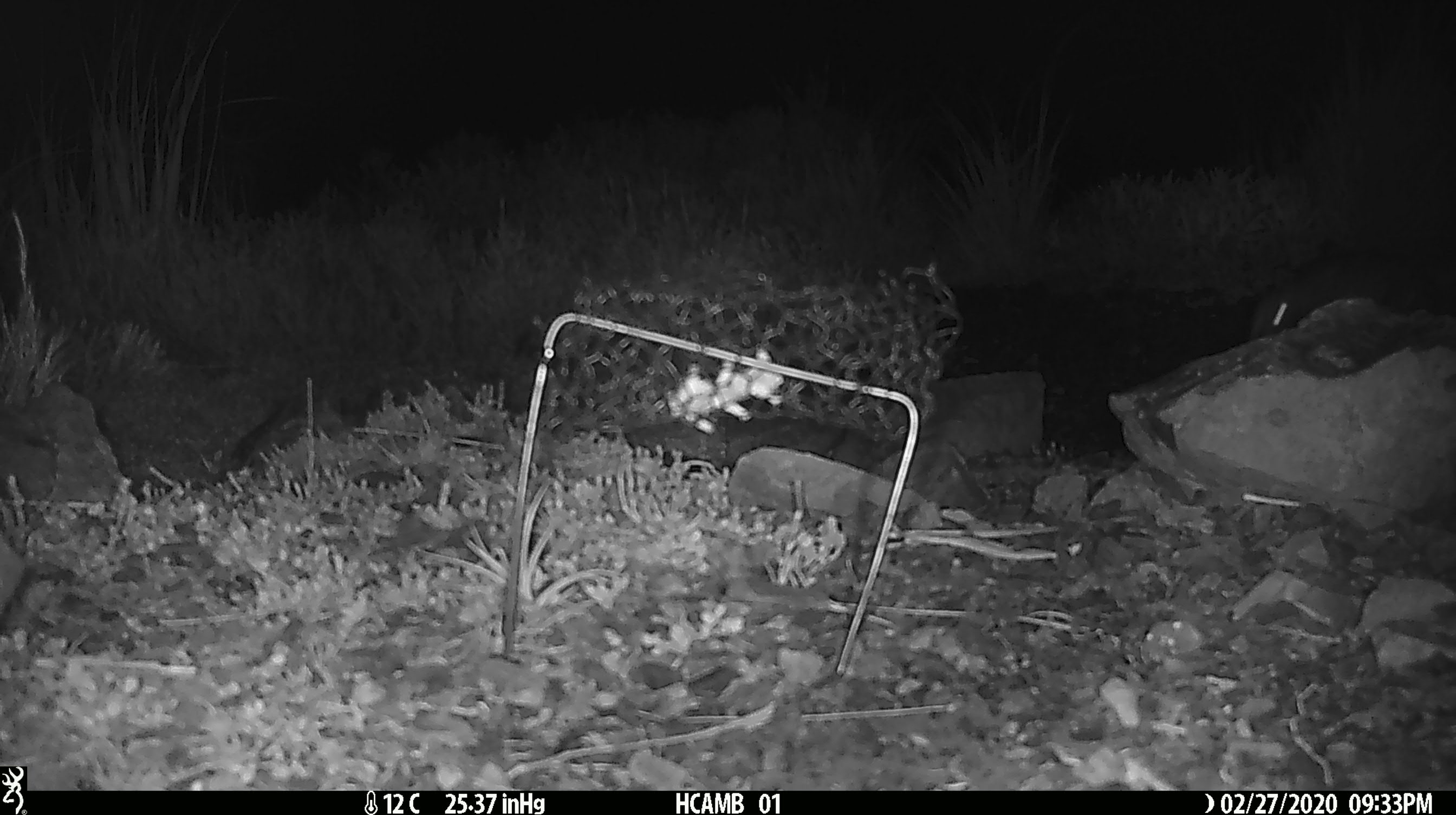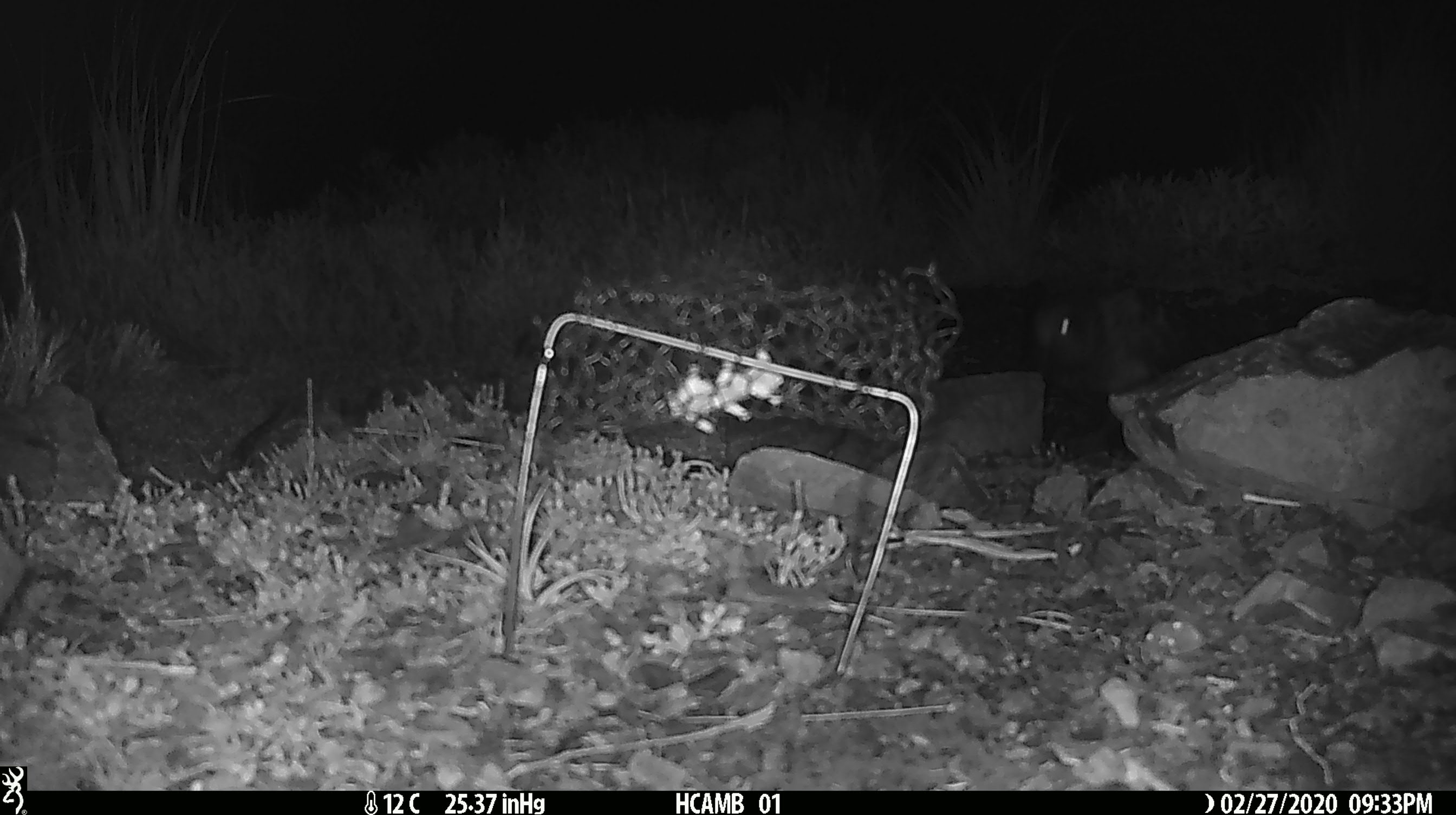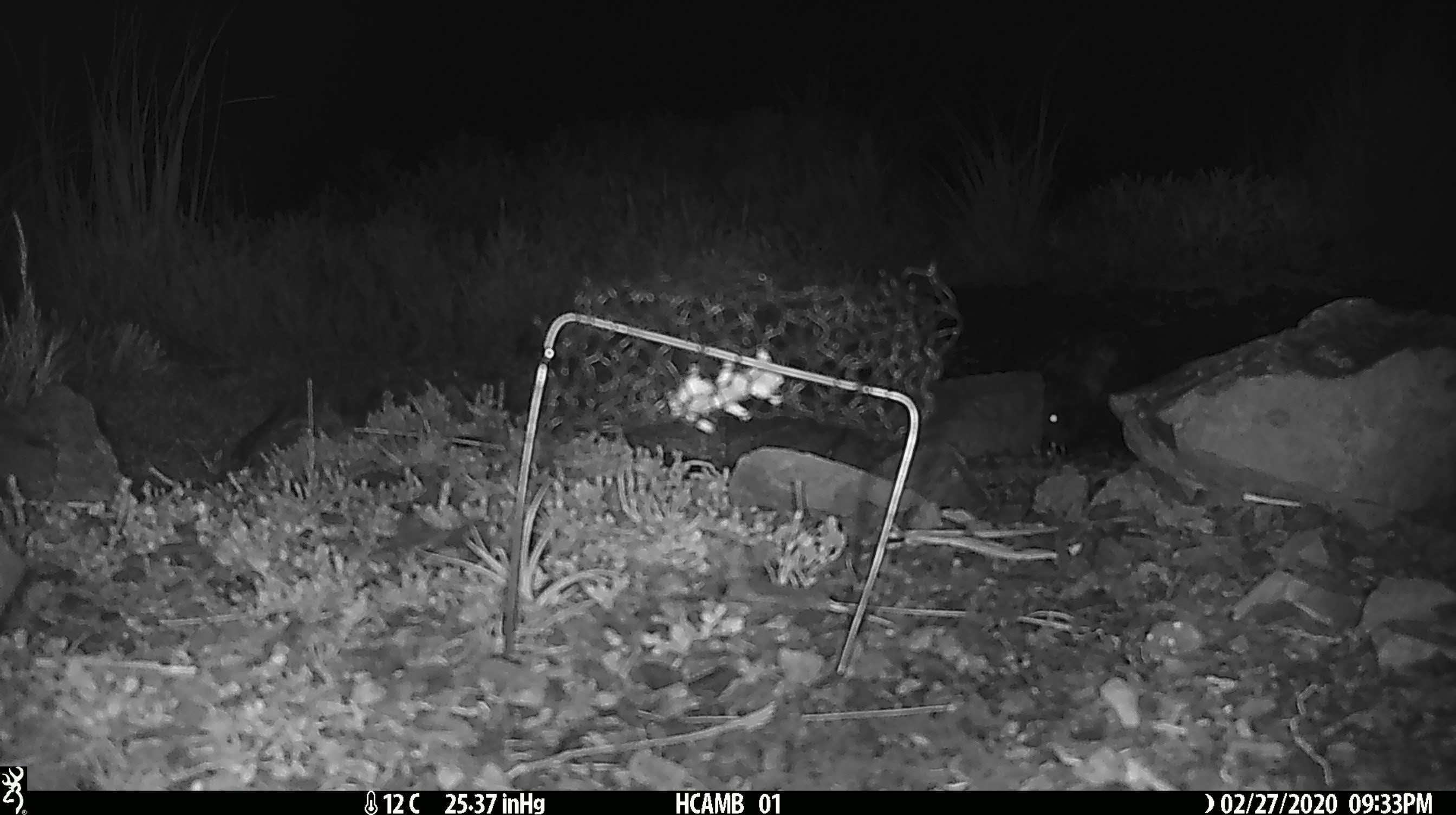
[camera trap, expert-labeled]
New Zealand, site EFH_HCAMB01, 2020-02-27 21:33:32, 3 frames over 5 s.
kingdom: Animalia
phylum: Chordata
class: Aves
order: Psittaciformes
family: Strigopidae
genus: Nestor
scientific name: Nestor notabilis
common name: kea